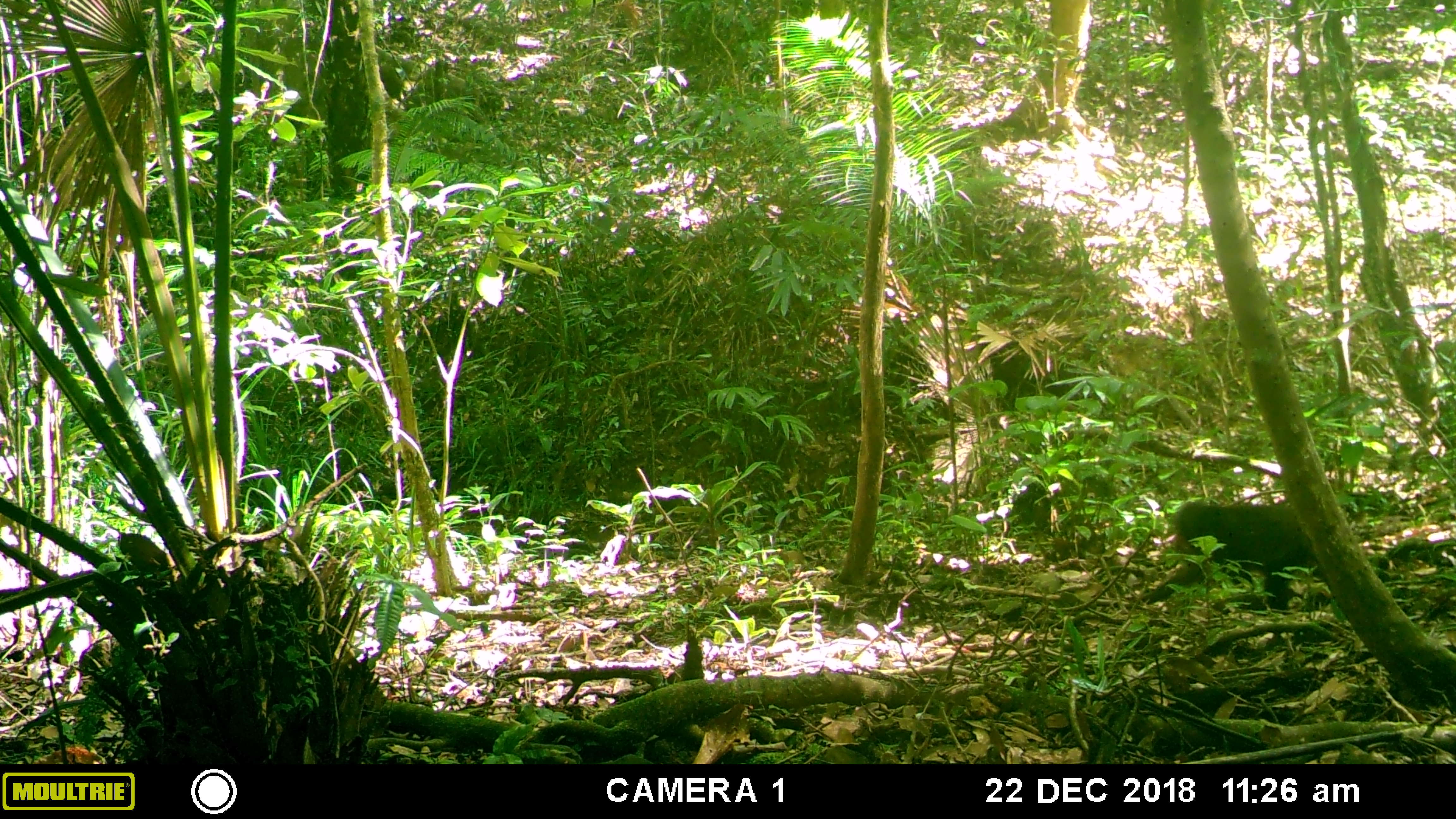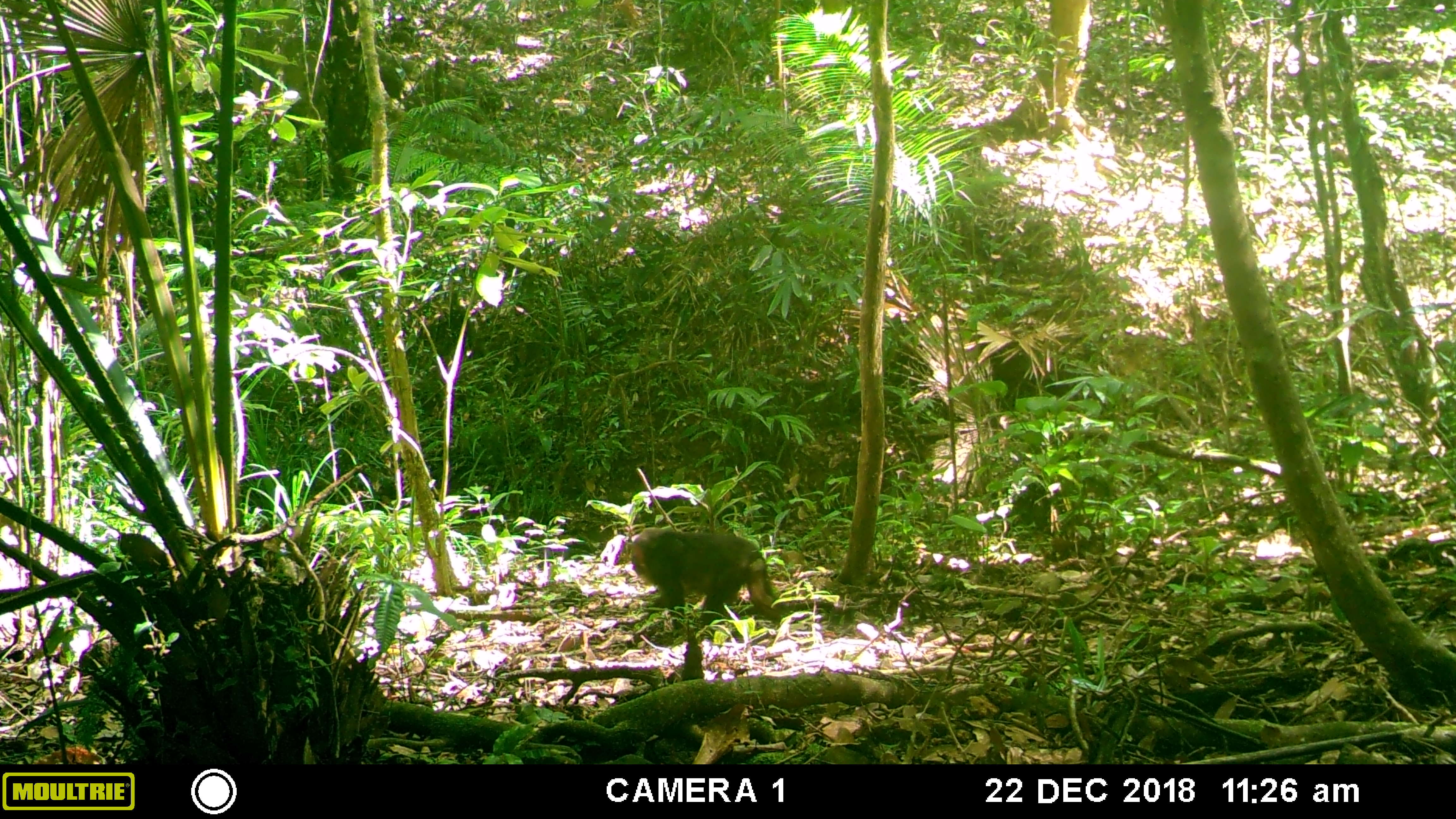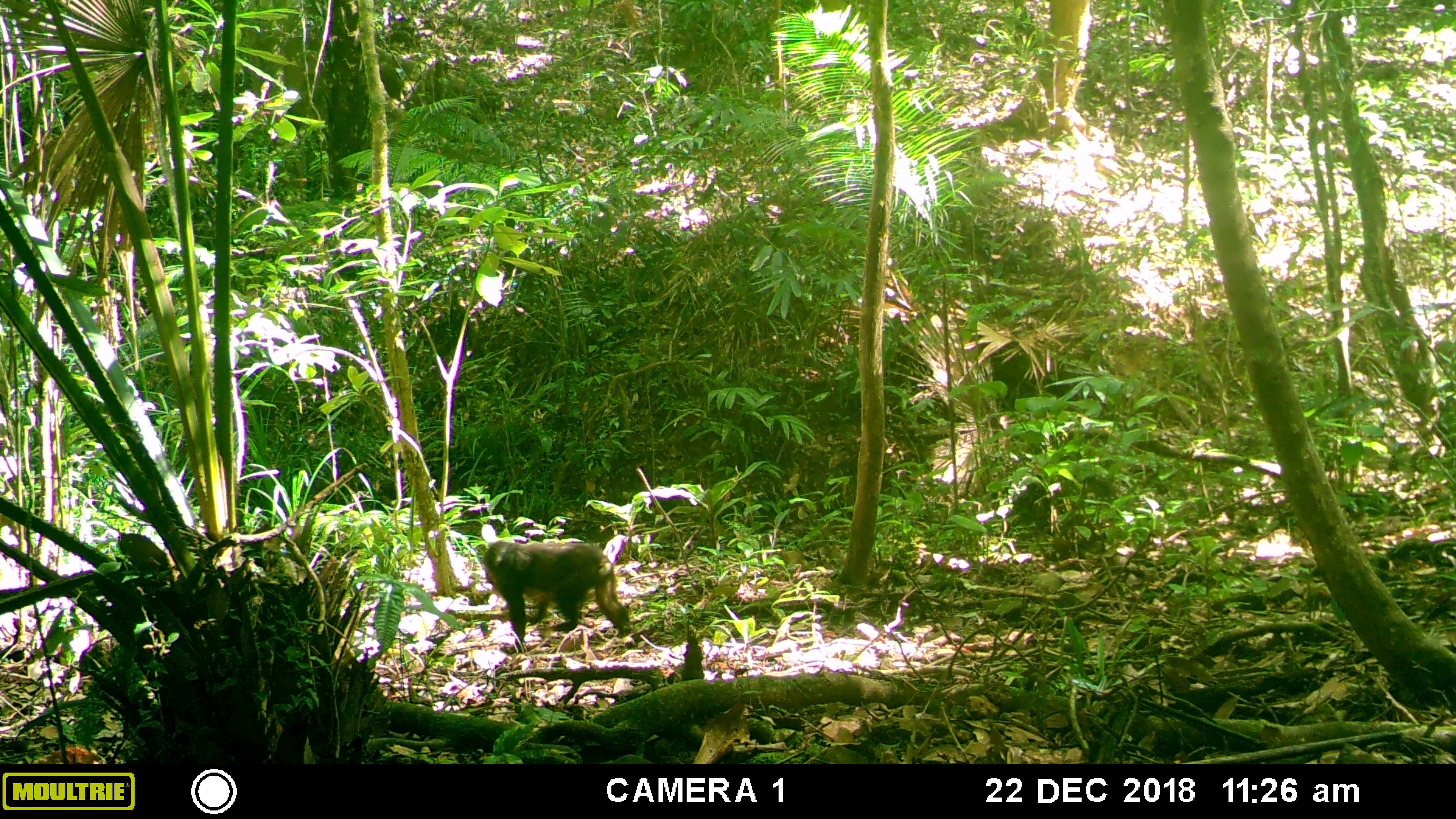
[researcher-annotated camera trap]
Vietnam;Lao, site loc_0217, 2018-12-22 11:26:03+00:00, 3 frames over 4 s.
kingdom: Animalia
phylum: Chordata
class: Mammalia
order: Primates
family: Cercopithecidae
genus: Macaca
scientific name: Macaca arctoides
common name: stump-tailed macaque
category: stump tailed macaque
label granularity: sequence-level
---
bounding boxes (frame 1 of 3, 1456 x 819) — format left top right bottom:
stump tailed macaque: 1137 499 1322 609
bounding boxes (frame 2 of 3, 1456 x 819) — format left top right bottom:
stump tailed macaque: 630 527 790 637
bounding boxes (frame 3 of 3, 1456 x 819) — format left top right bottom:
stump tailed macaque: 481 539 636 652